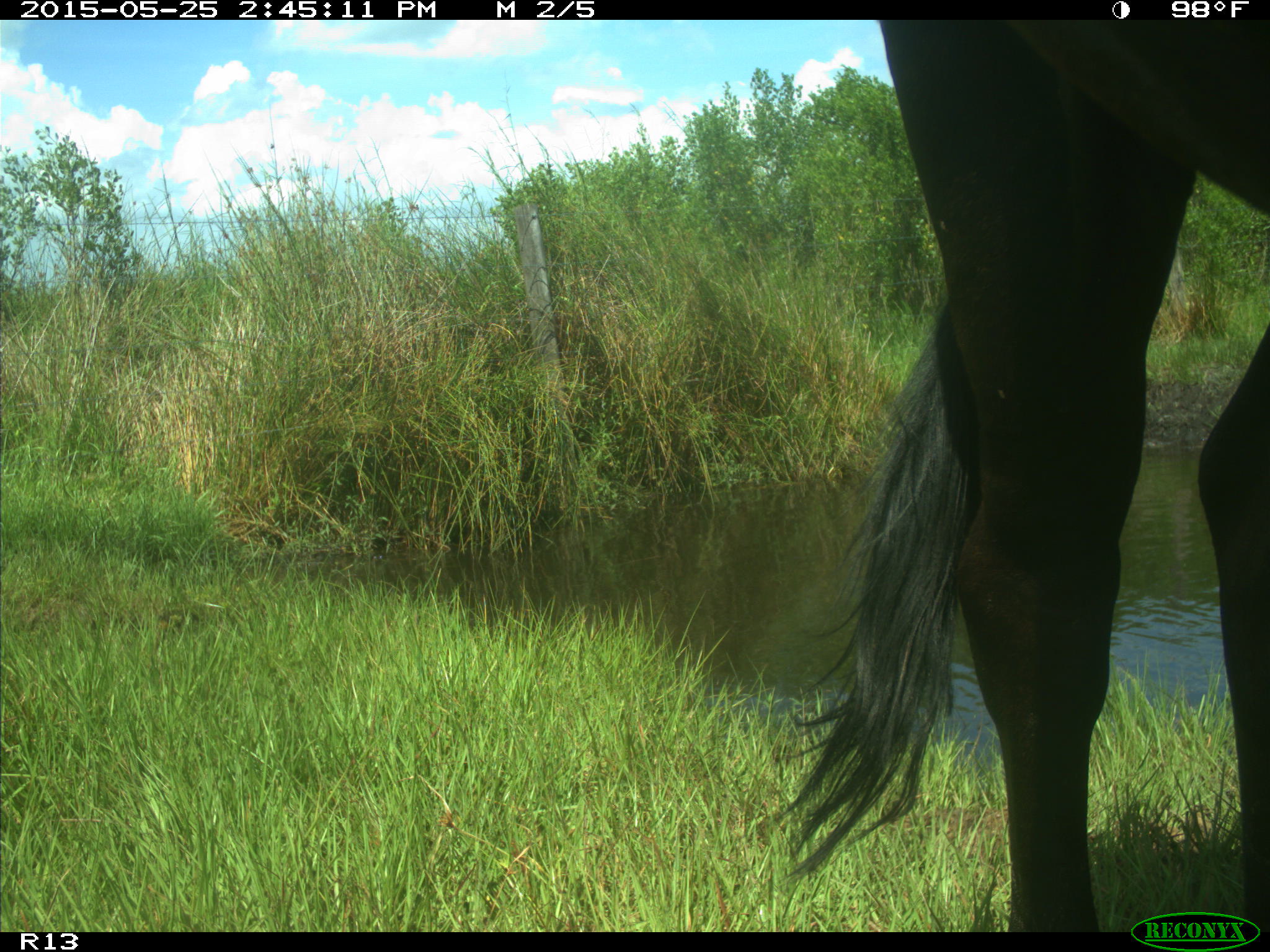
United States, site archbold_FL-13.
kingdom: Animalia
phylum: Chordata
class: Mammalia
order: Artiodactyla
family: Bovidae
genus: Bos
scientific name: Bos taurus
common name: domestic cow